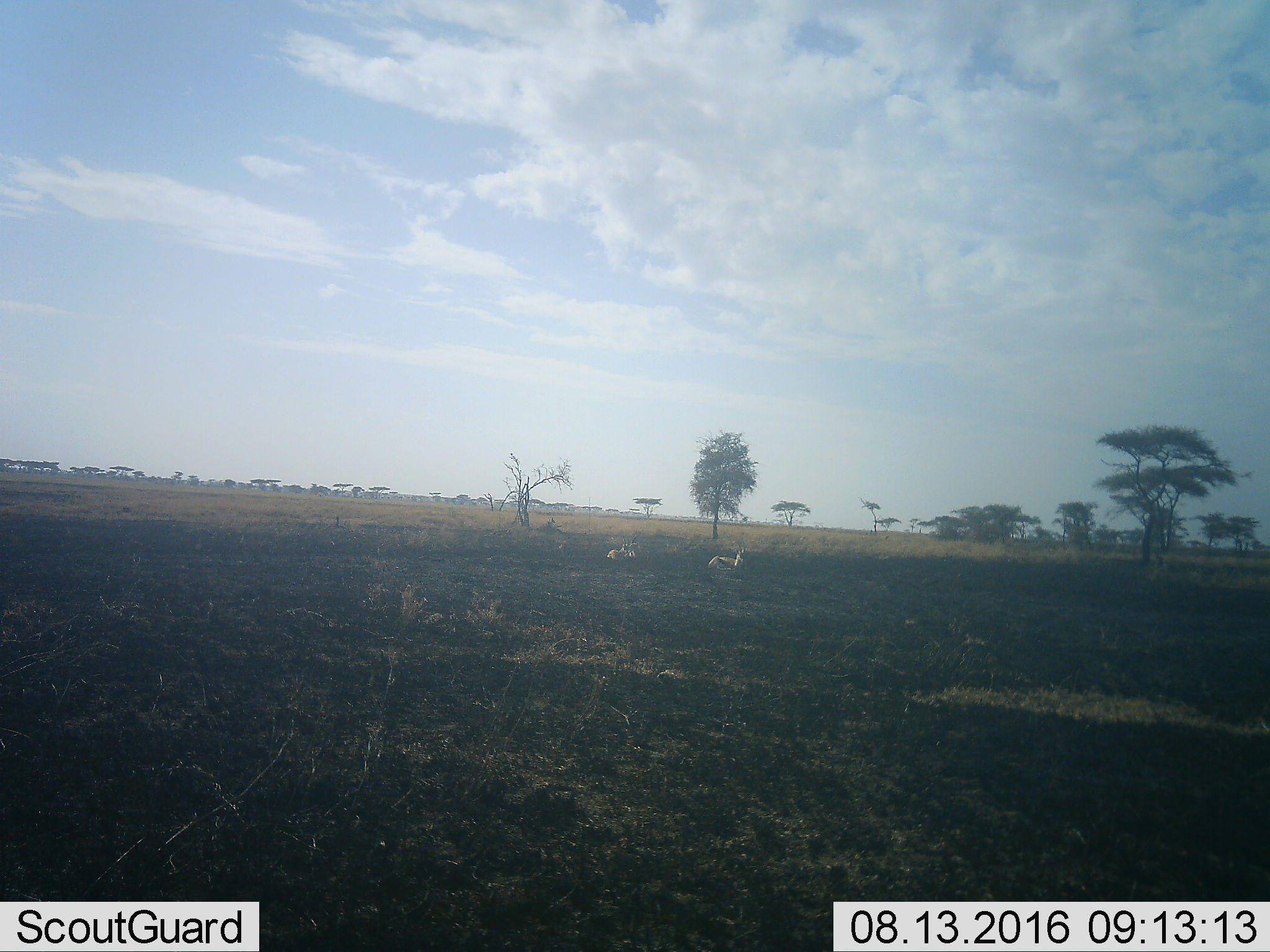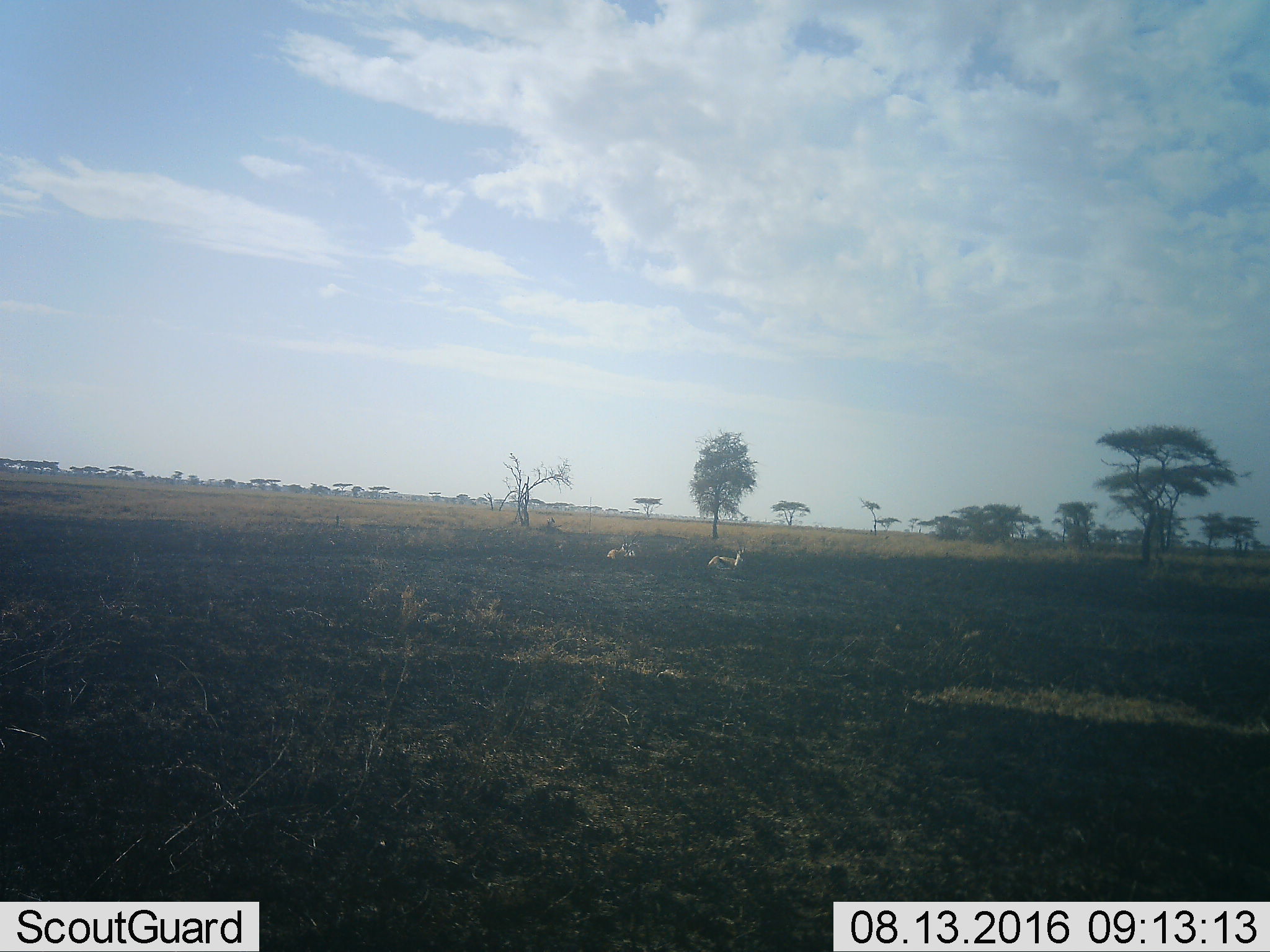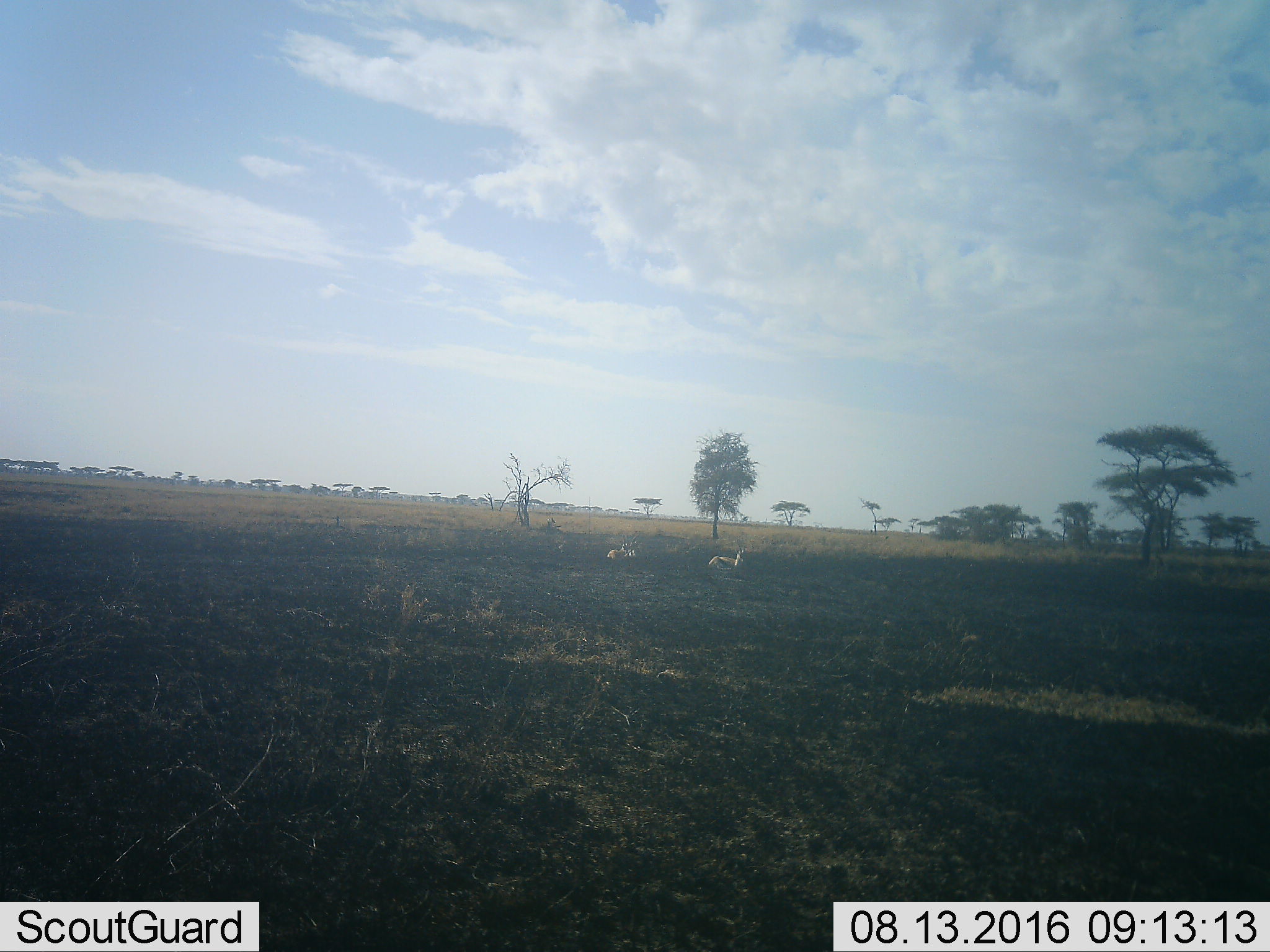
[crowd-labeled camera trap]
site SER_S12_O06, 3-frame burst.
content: unidentified animal